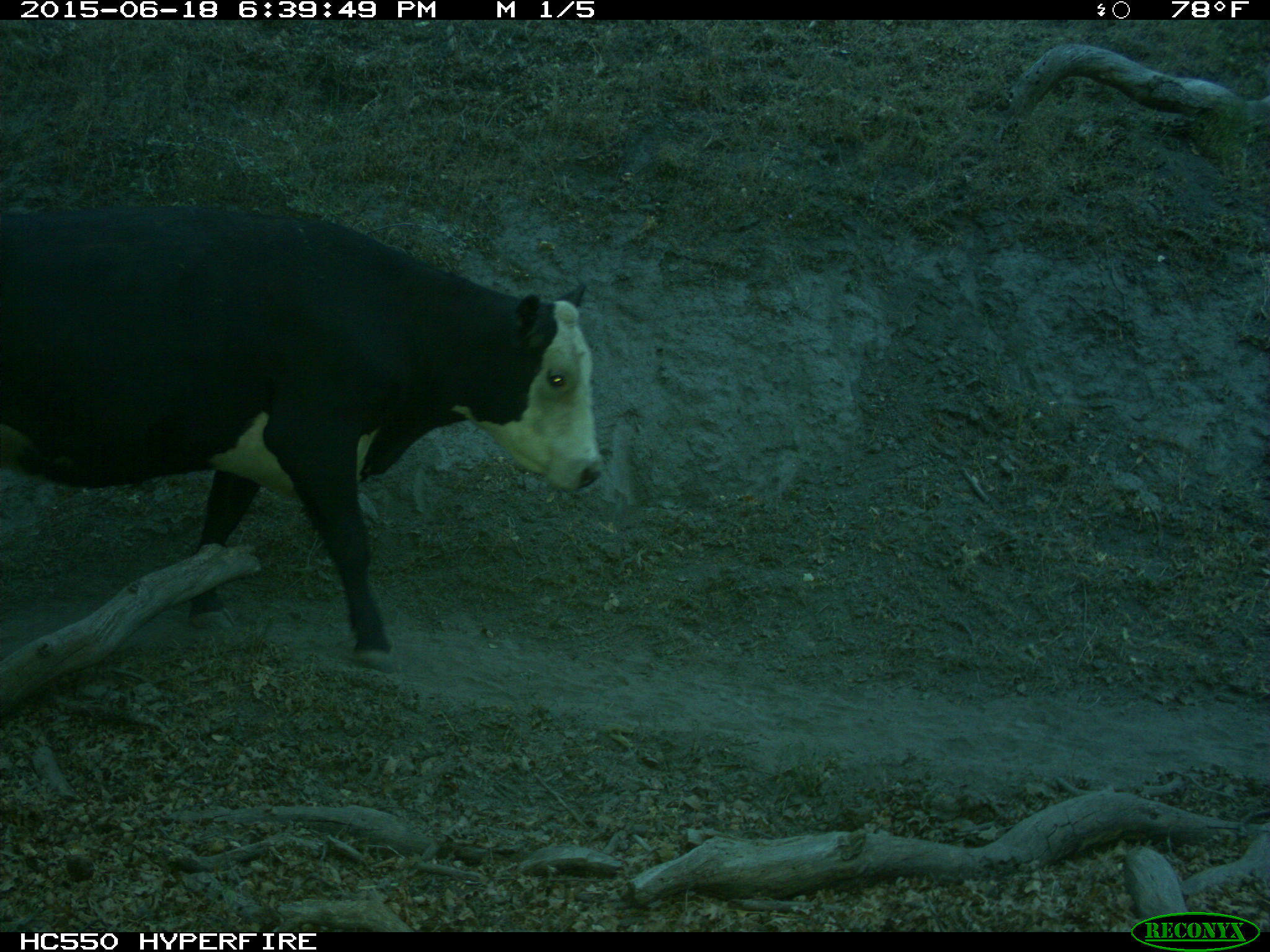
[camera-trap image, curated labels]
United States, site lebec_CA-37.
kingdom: Animalia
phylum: Chordata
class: Mammalia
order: Artiodactyla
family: Bovidae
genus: Bos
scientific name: Bos taurus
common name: domestic cow